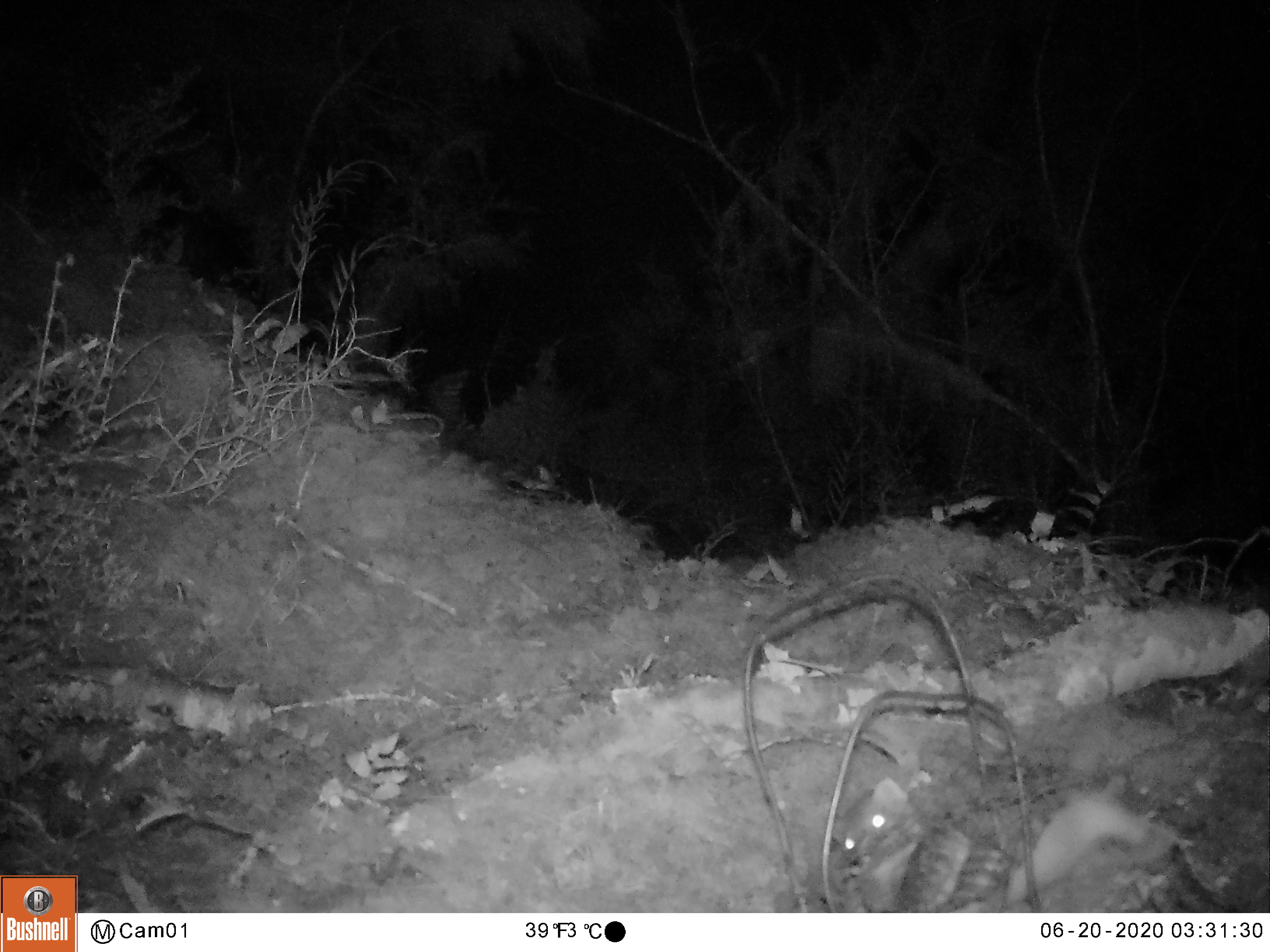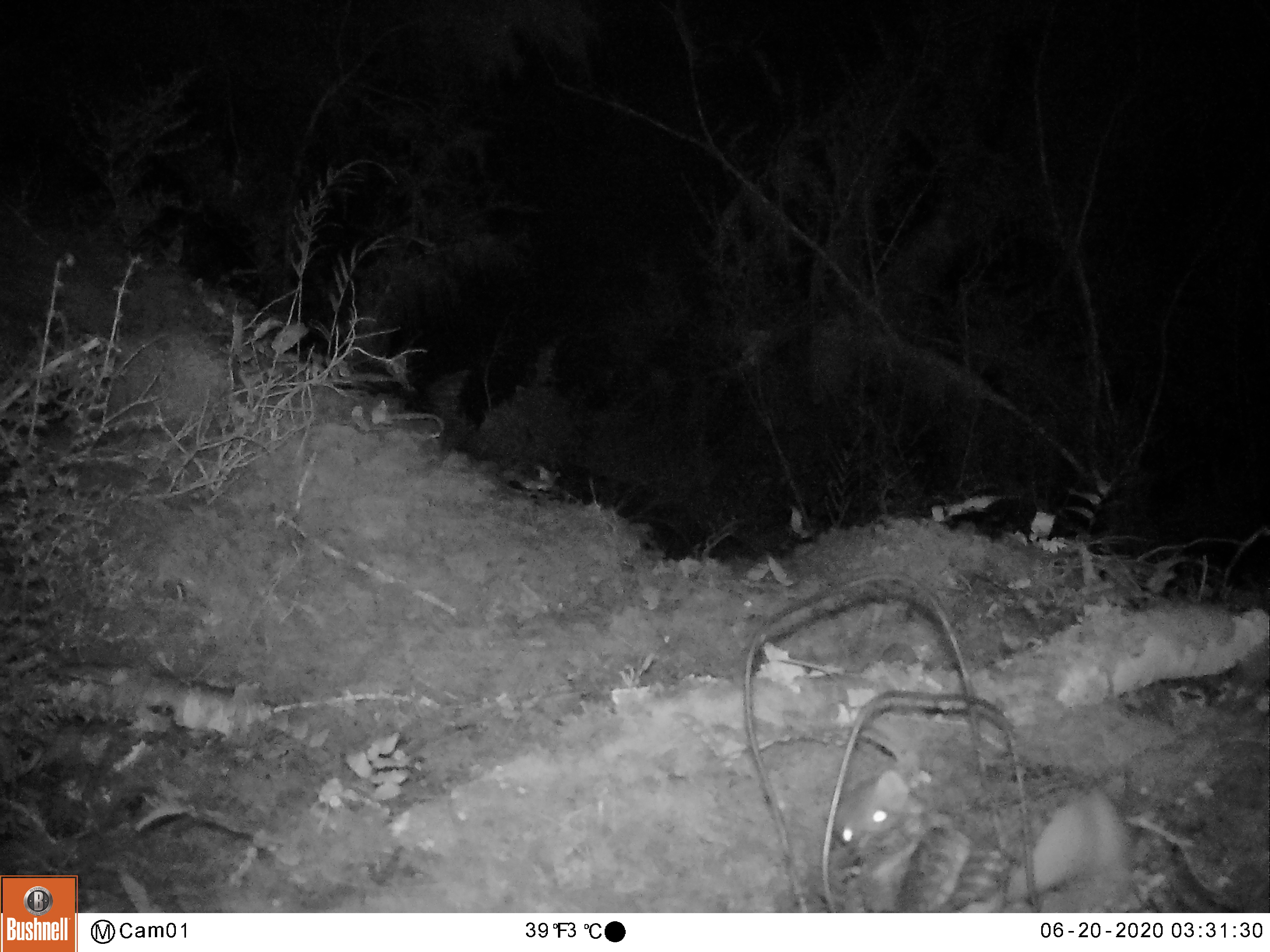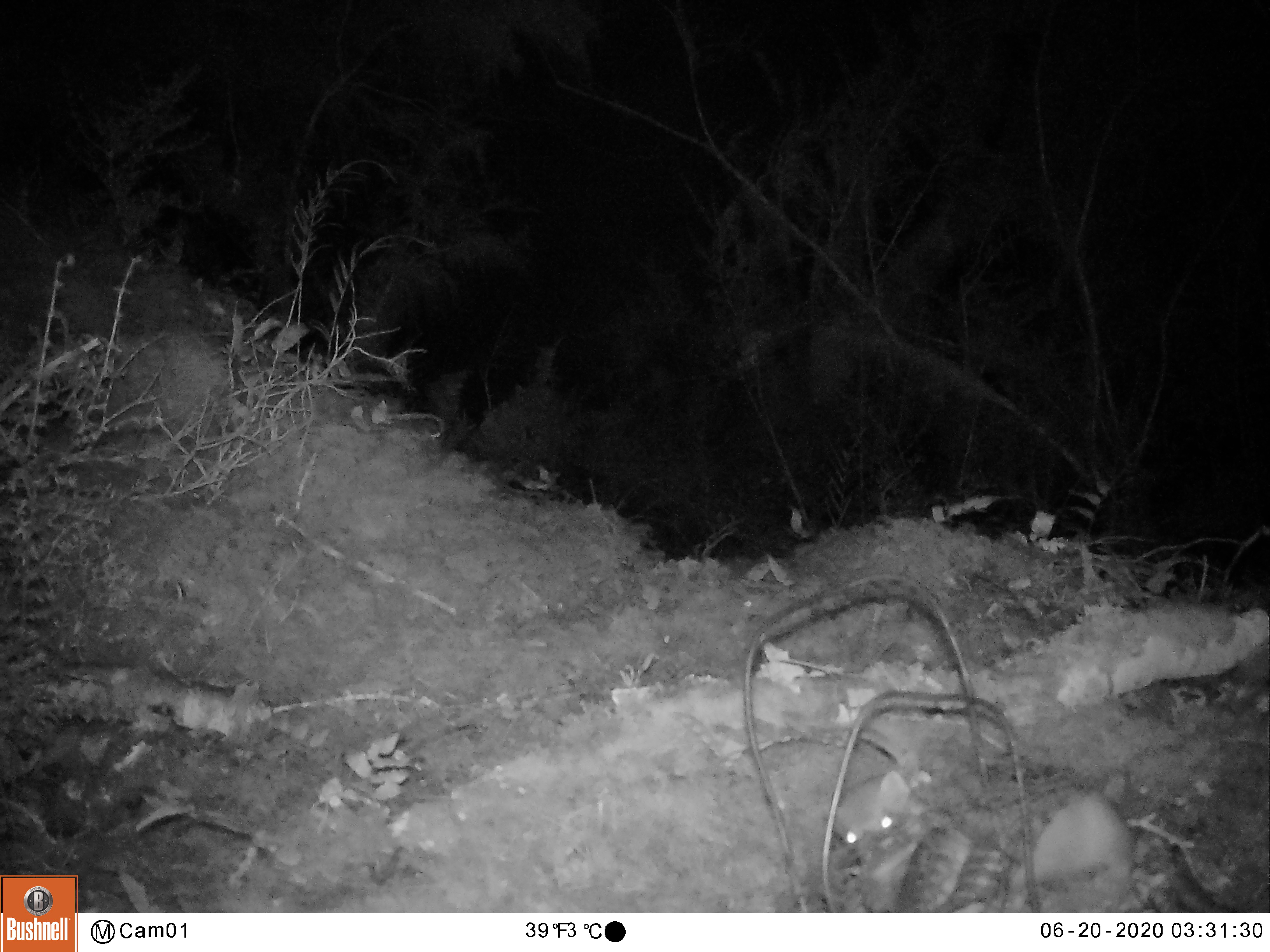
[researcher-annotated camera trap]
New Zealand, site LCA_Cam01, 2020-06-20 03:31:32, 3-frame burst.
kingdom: Animalia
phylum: Chordata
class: Mammalia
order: Carnivora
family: Mustelidae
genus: Mustela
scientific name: Mustela erminea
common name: stoat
Stoat (Mustela erminea).